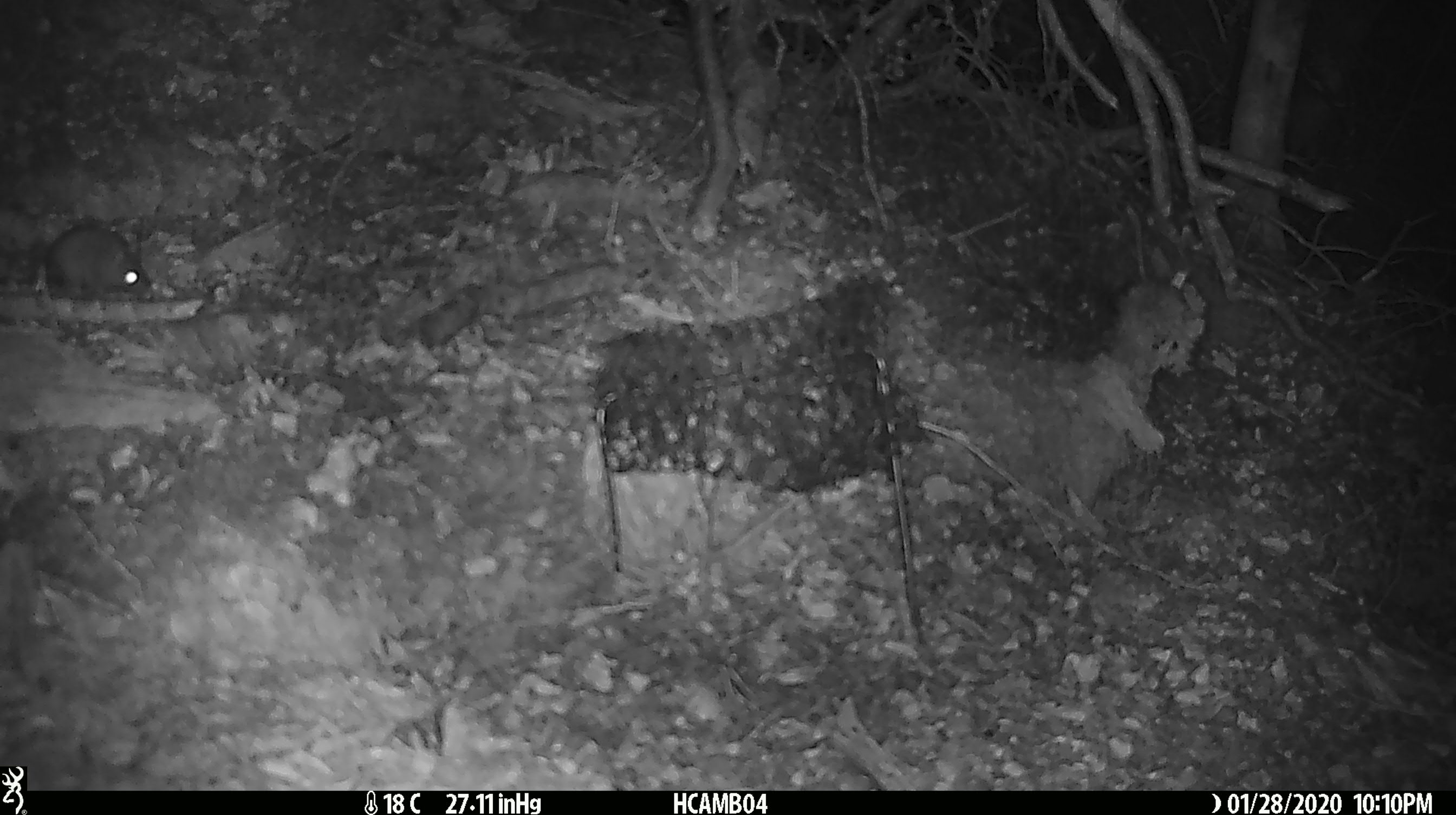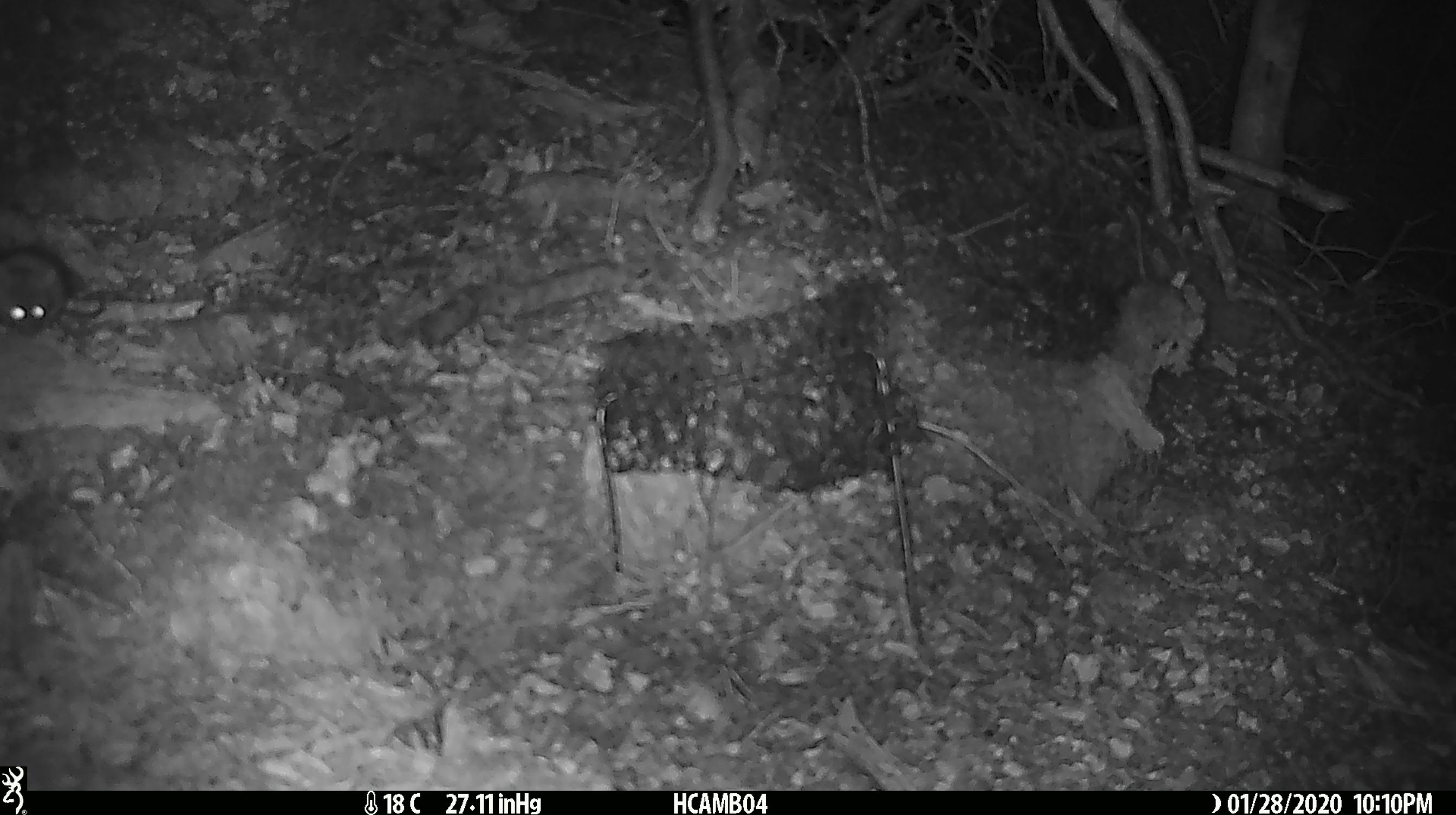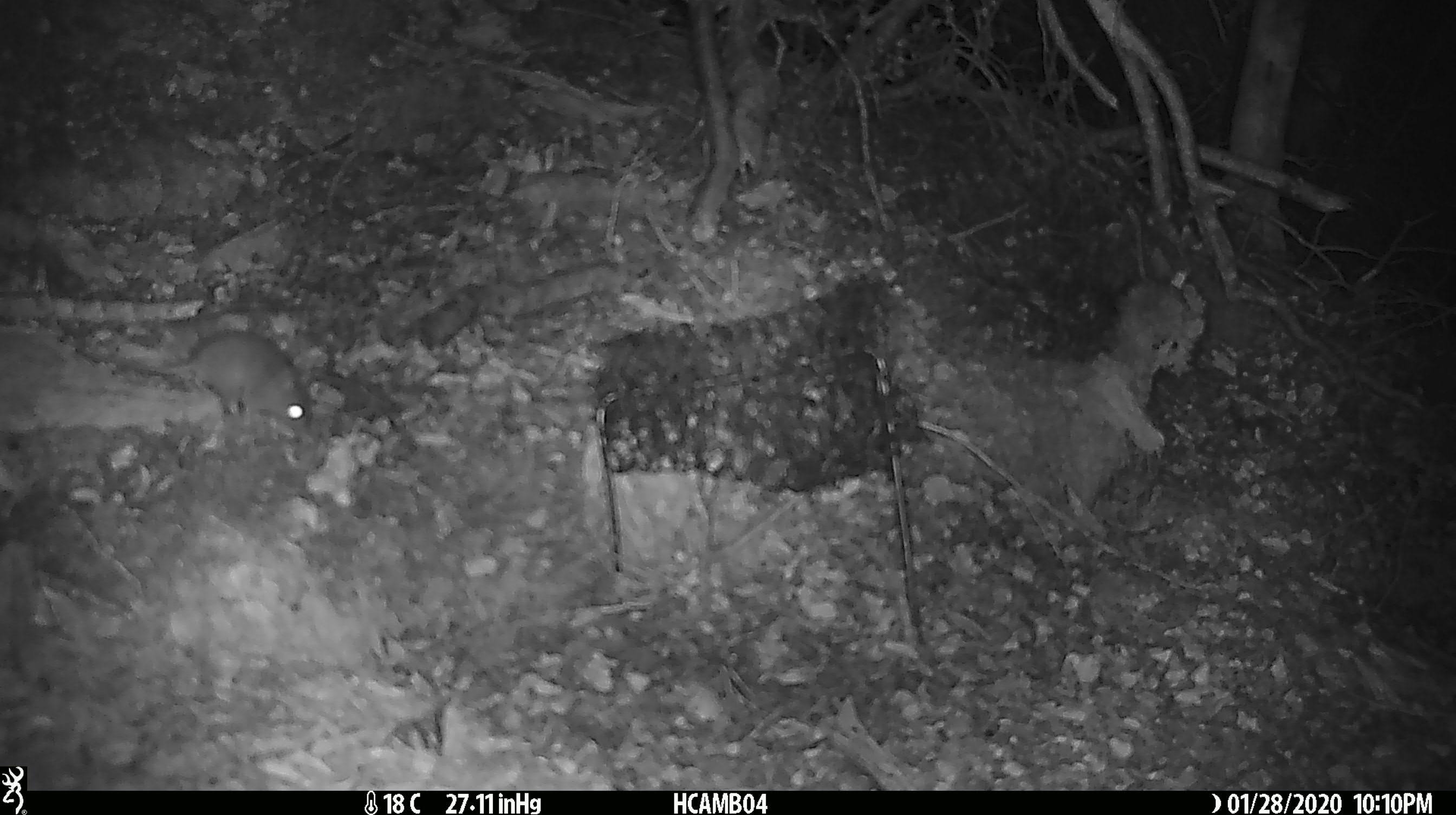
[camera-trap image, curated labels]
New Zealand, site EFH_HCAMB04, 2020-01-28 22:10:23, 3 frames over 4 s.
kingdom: Animalia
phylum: Chordata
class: Mammalia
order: Rodentia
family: Muridae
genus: Mus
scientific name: Mus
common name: mouse